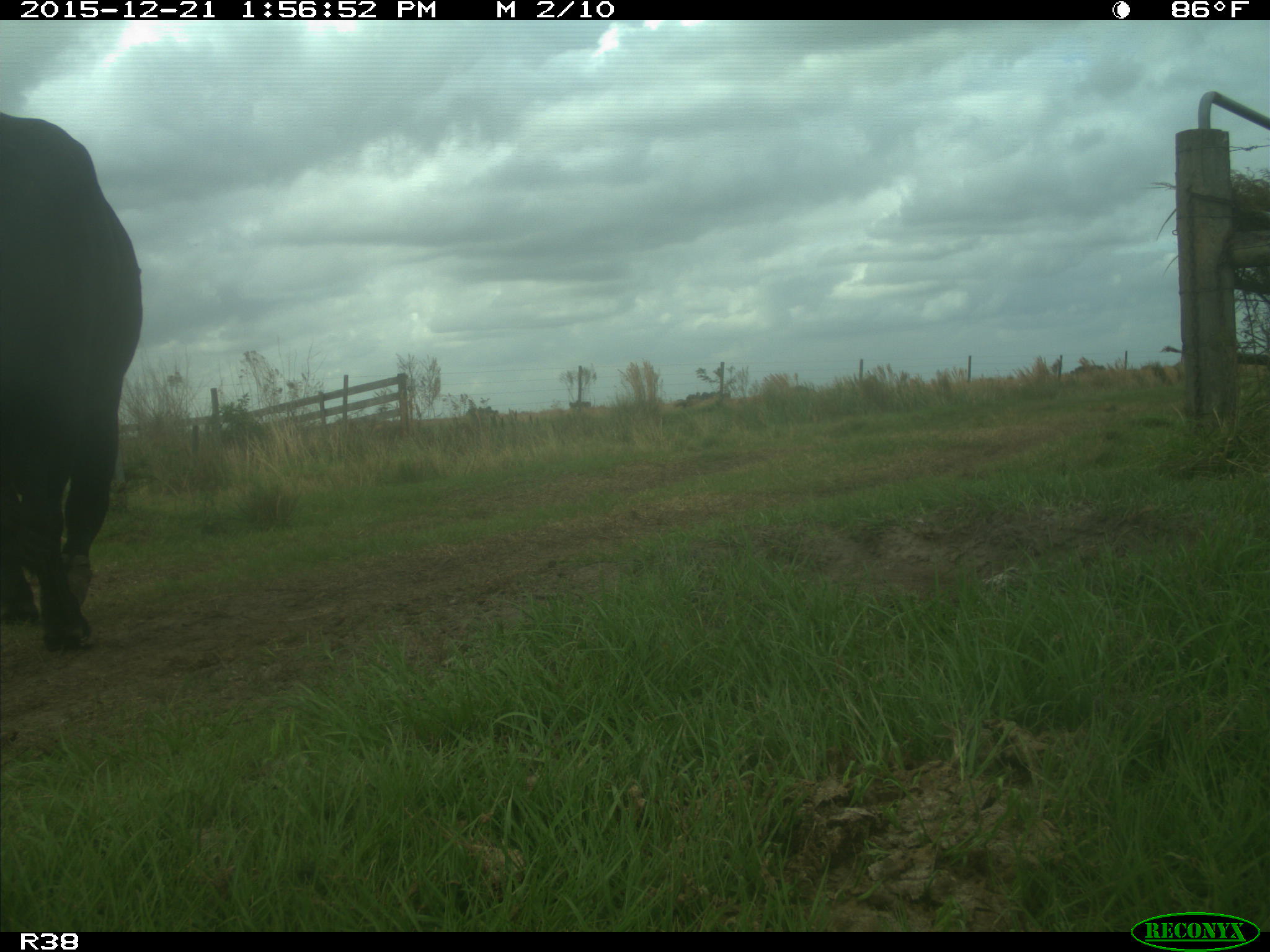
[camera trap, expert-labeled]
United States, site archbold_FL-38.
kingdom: Animalia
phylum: Chordata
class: Mammalia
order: Artiodactyla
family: Bovidae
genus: Bos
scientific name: Bos taurus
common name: domestic cow